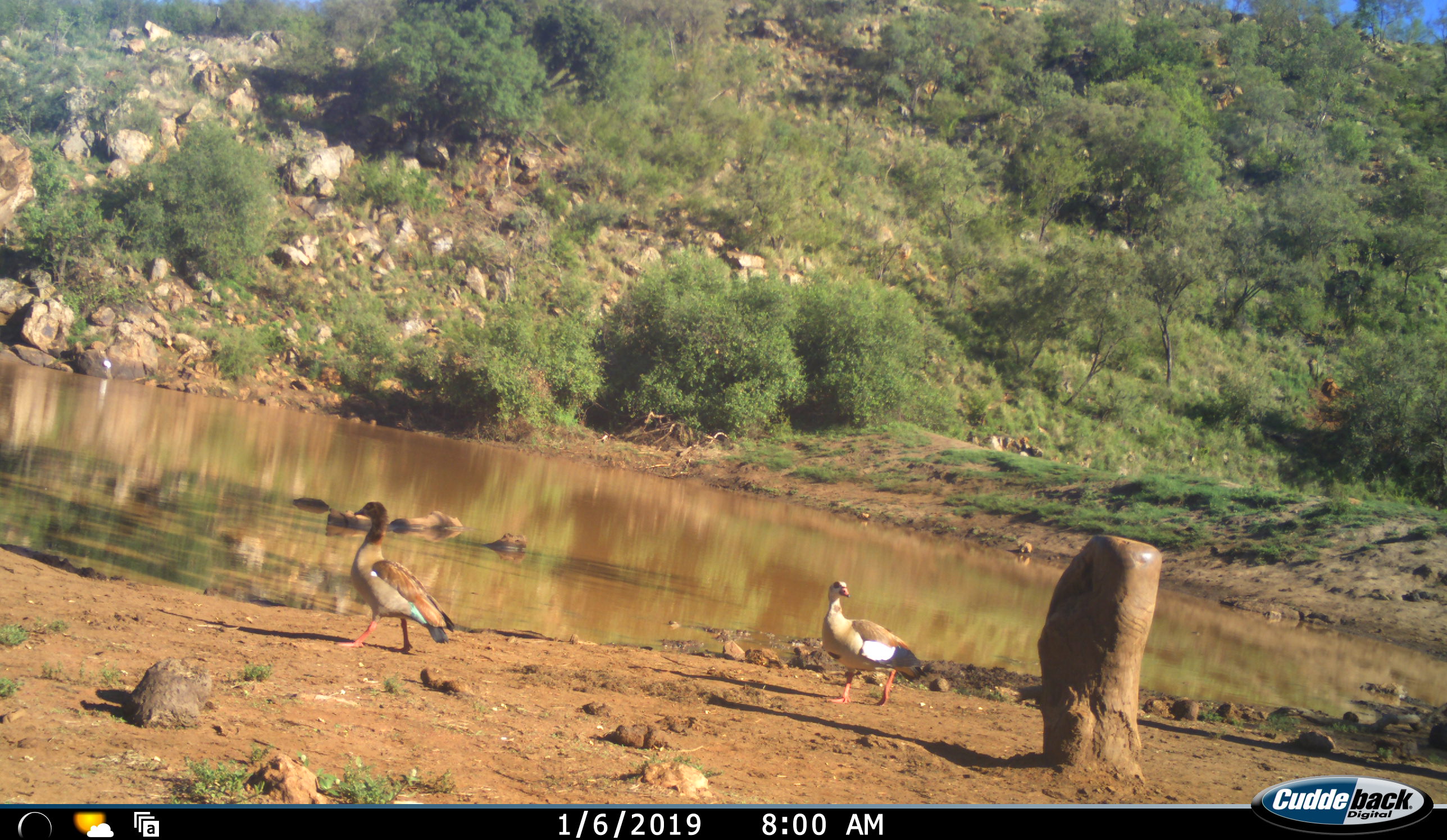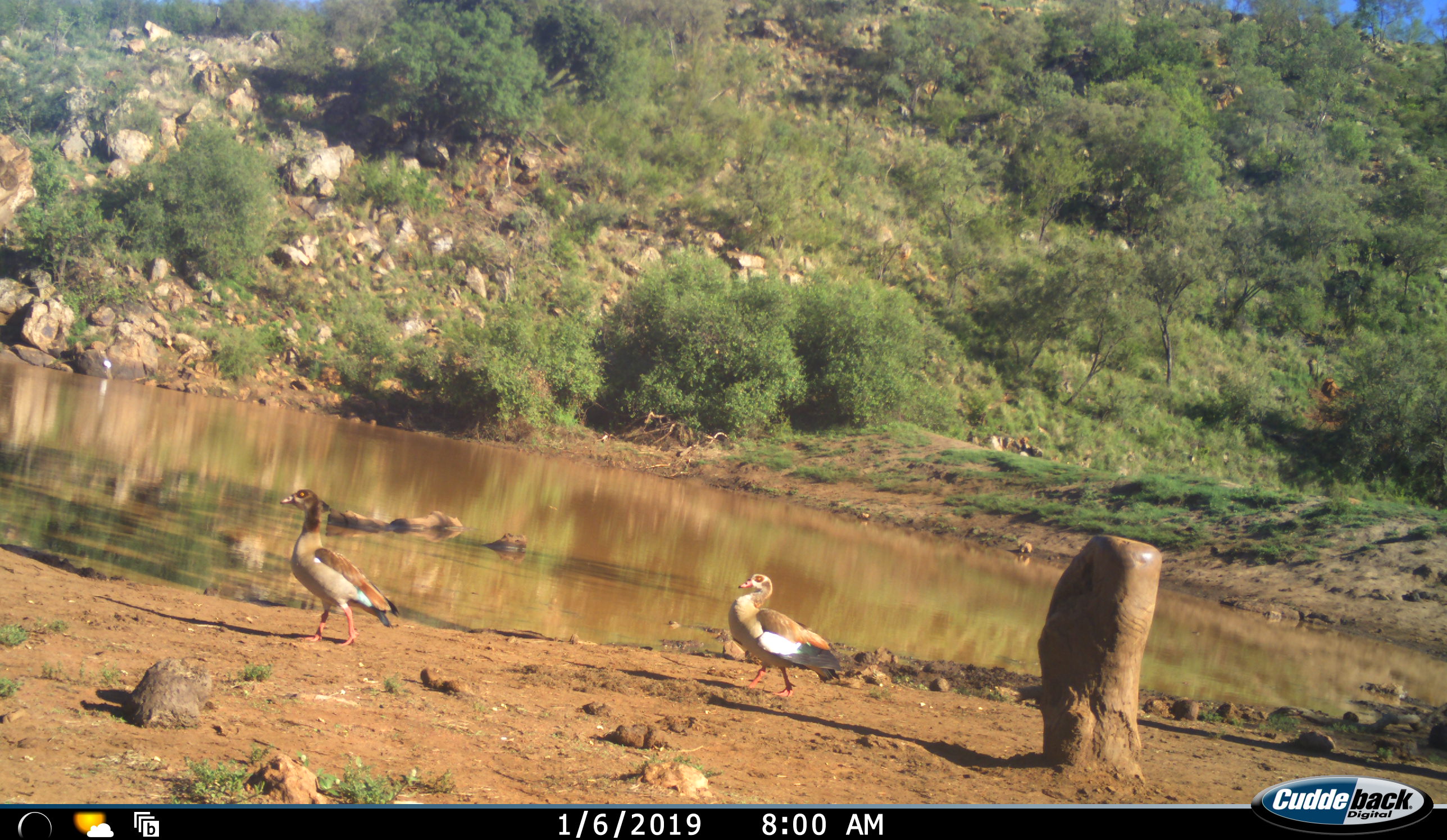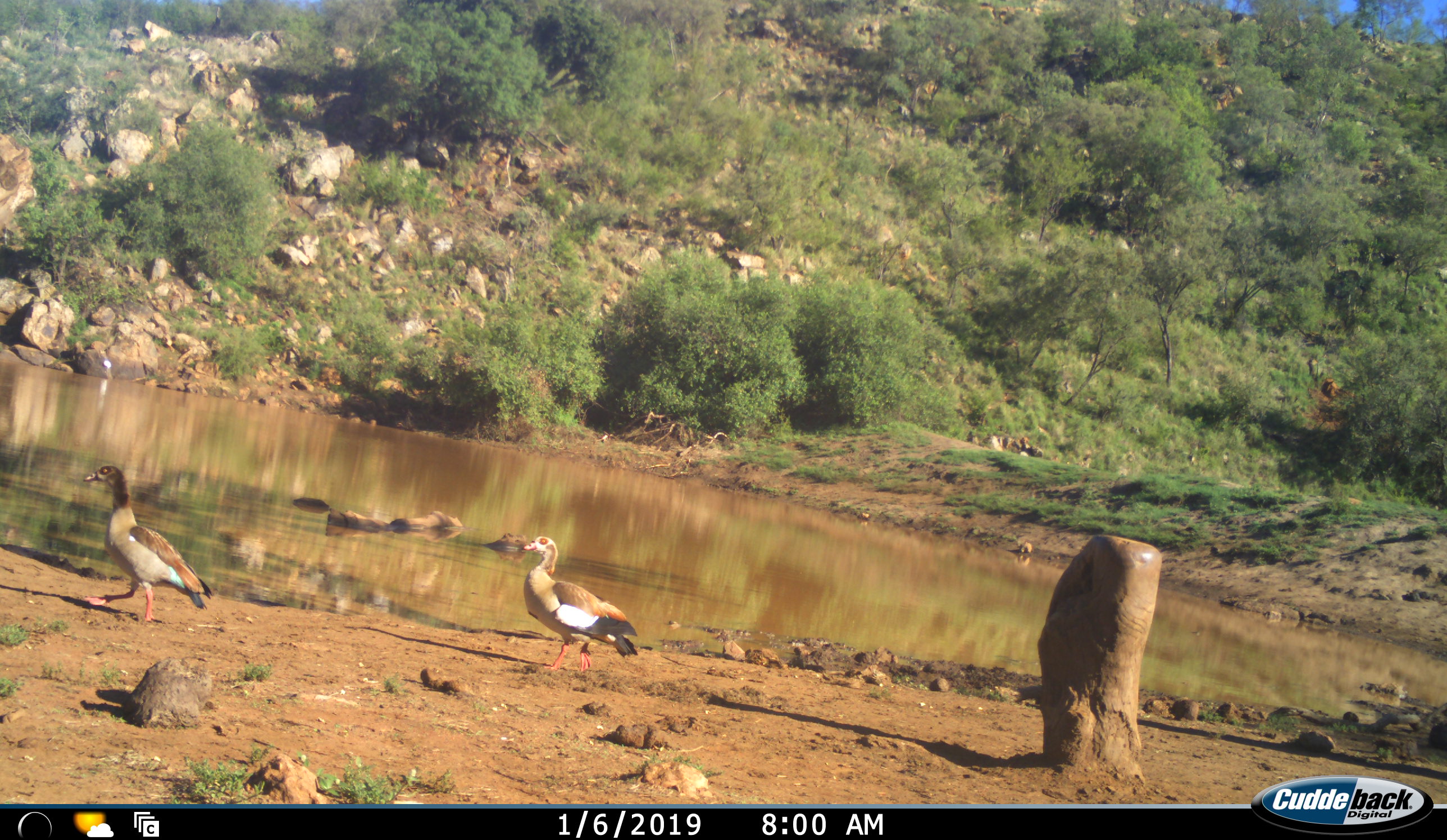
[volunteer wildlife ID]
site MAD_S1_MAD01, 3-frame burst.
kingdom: Animalia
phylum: Chordata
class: Aves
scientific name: Aves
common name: bird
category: birdother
Birdother (bird) (Aves), count 2. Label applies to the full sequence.